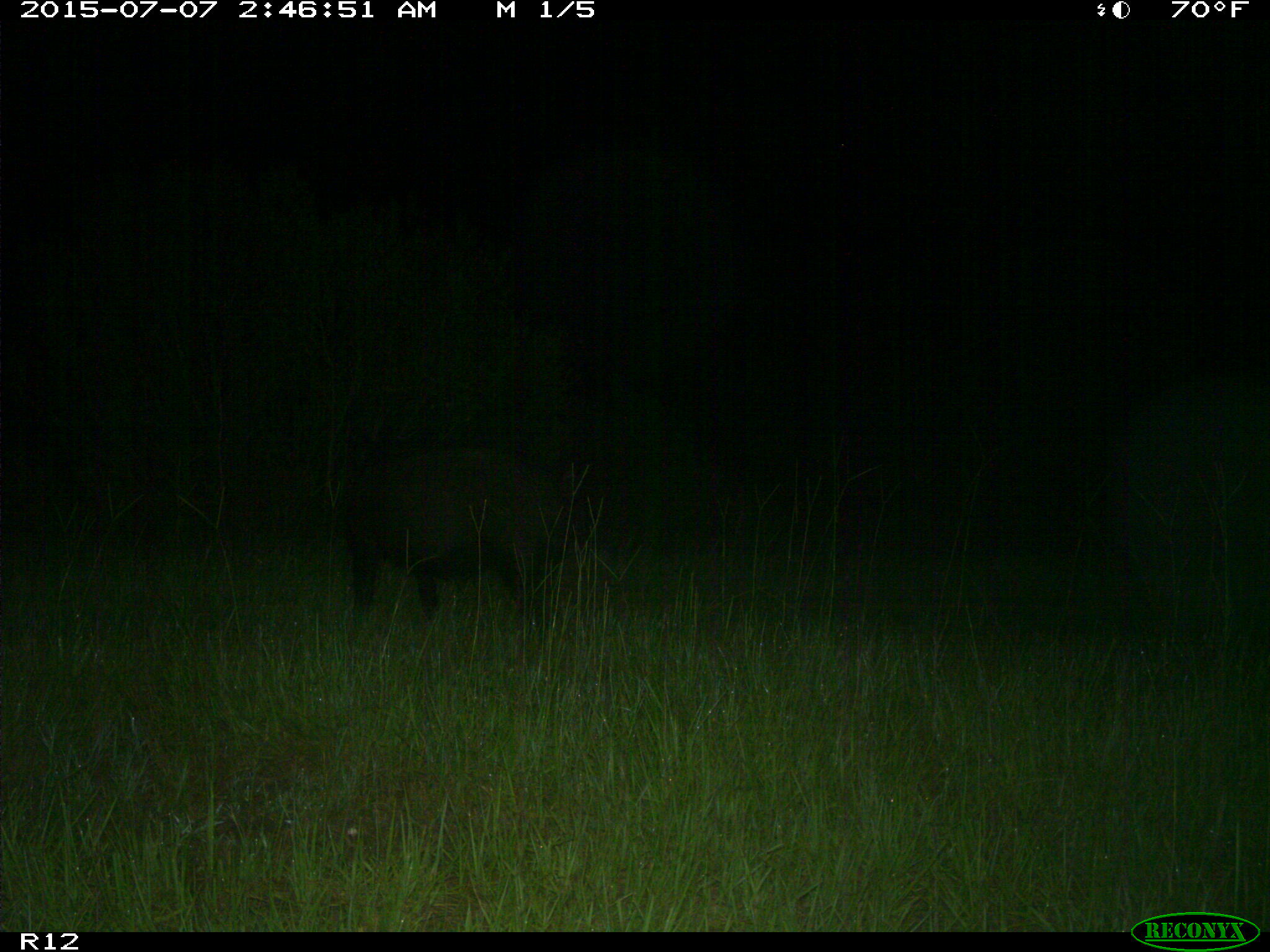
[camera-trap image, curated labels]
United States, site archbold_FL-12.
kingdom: Animalia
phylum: Chordata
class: Mammalia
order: Artiodactyla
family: Suidae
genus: Sus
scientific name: Sus scrofa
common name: wild boar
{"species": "Sus scrofa (wild boar)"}